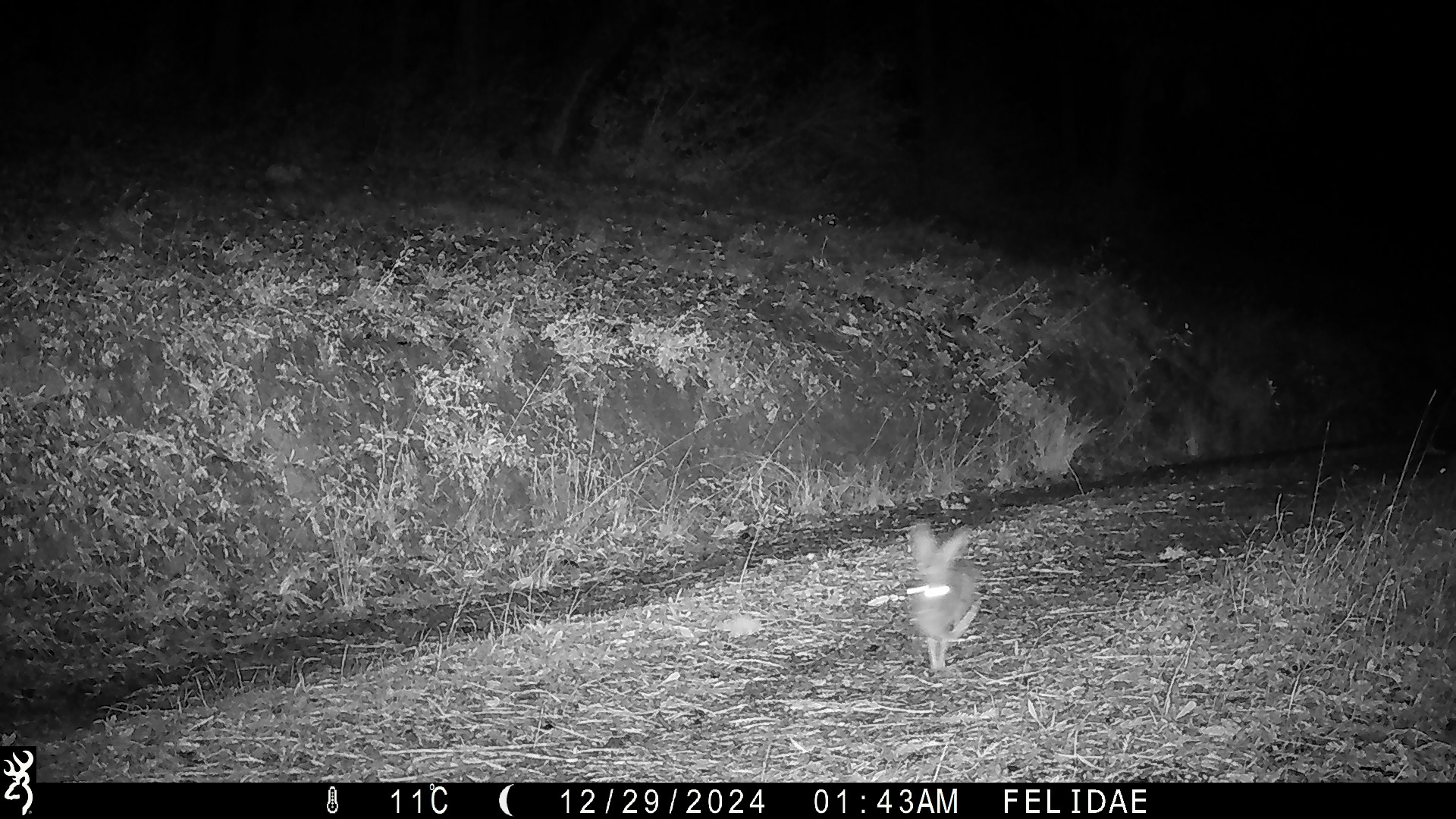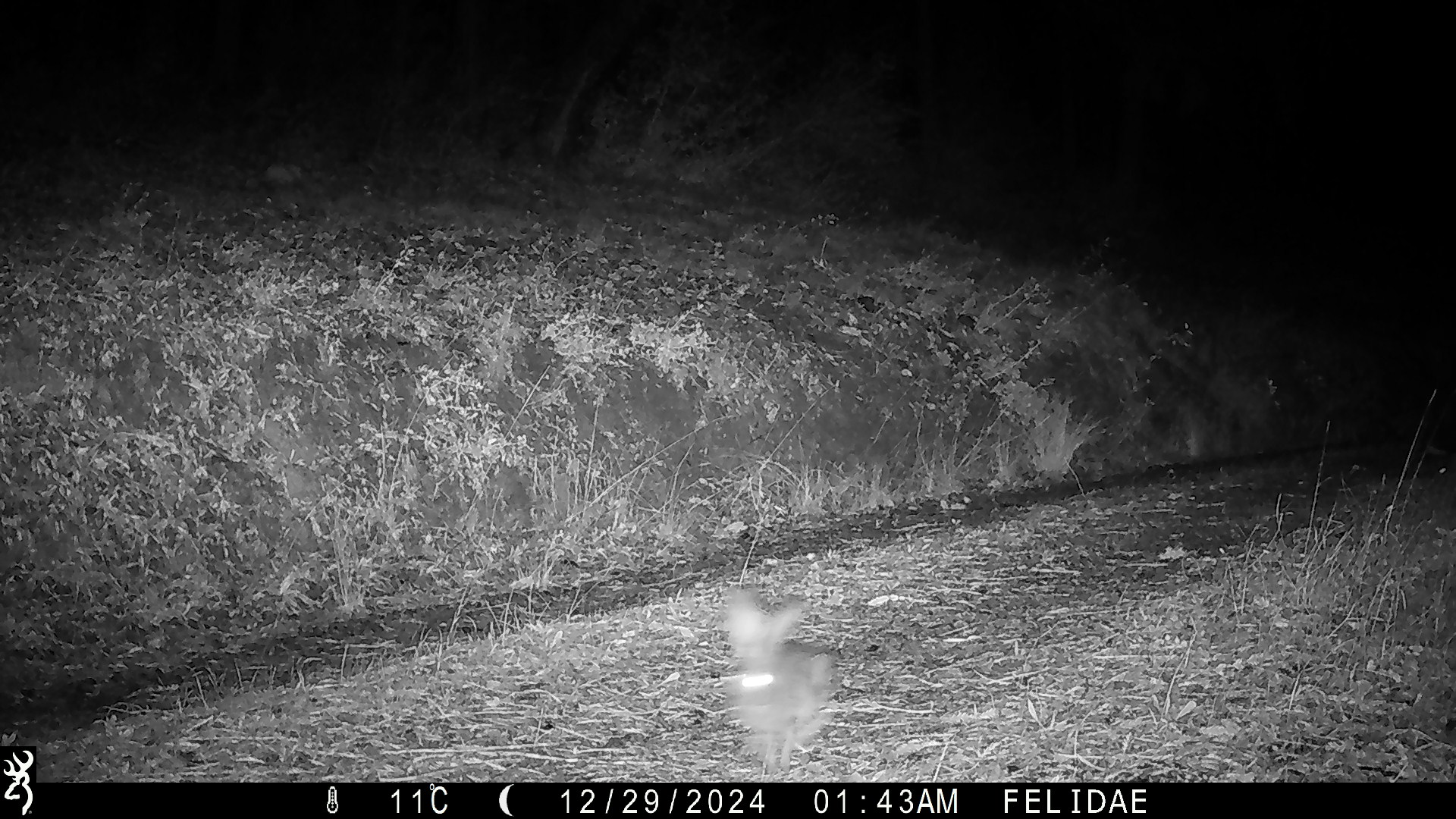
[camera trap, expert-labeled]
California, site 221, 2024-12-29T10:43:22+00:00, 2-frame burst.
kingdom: Animalia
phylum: Chordata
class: Mammalia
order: Lagomorpha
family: Leporidae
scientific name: Leporidae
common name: rabbit